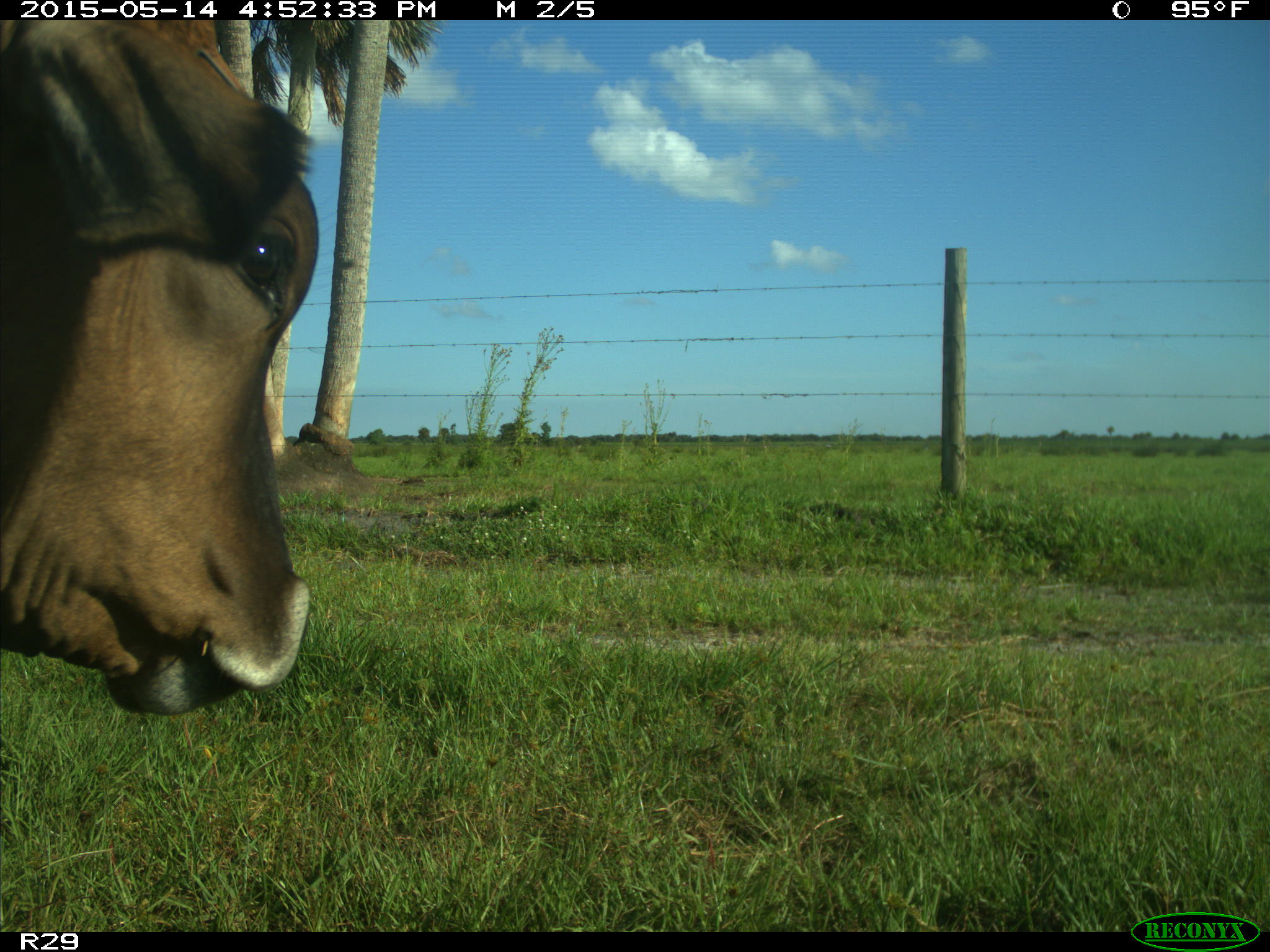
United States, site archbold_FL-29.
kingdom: Animalia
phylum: Chordata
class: Mammalia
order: Artiodactyla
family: Bovidae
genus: Bos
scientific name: Bos taurus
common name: domestic cow